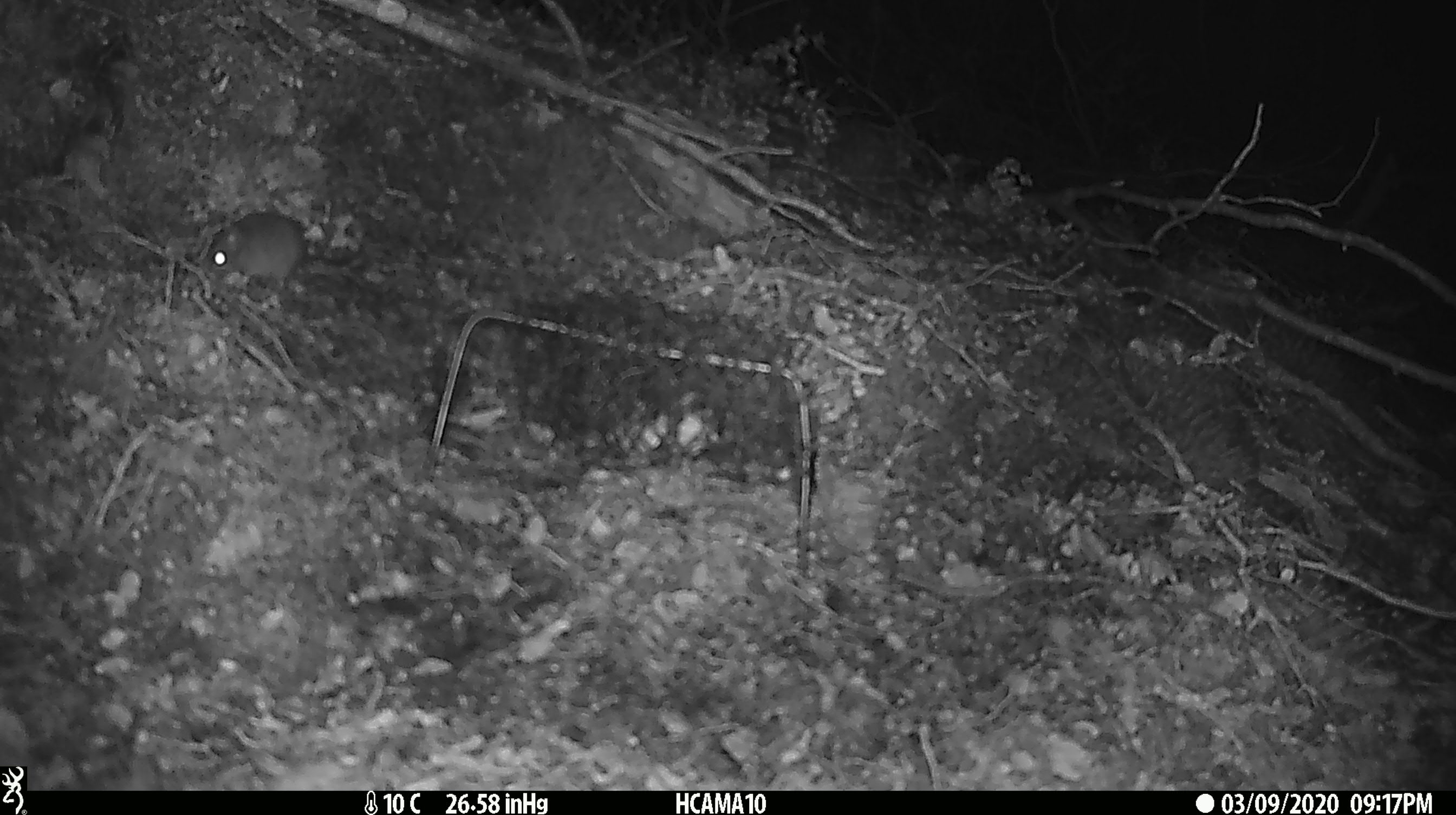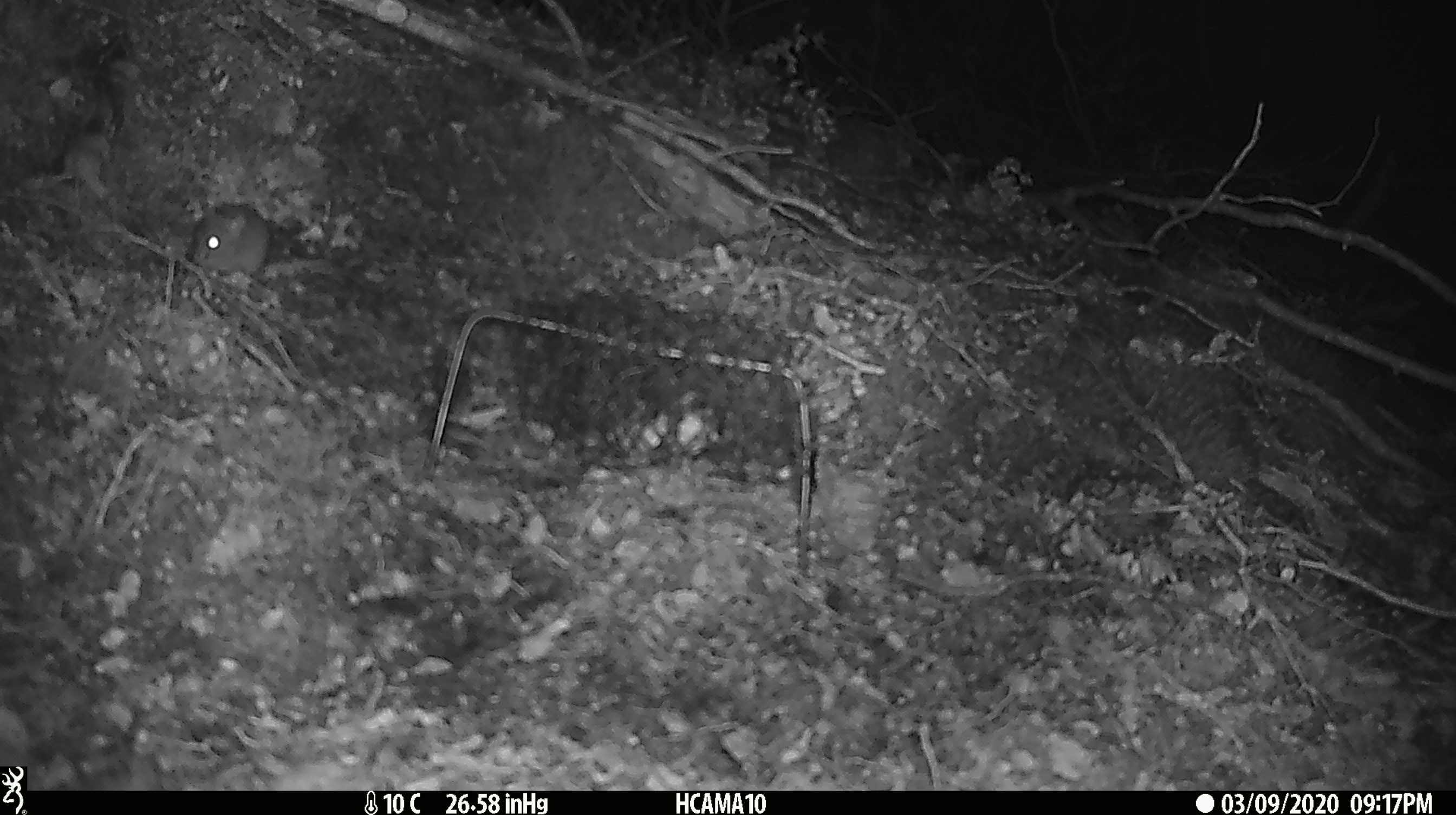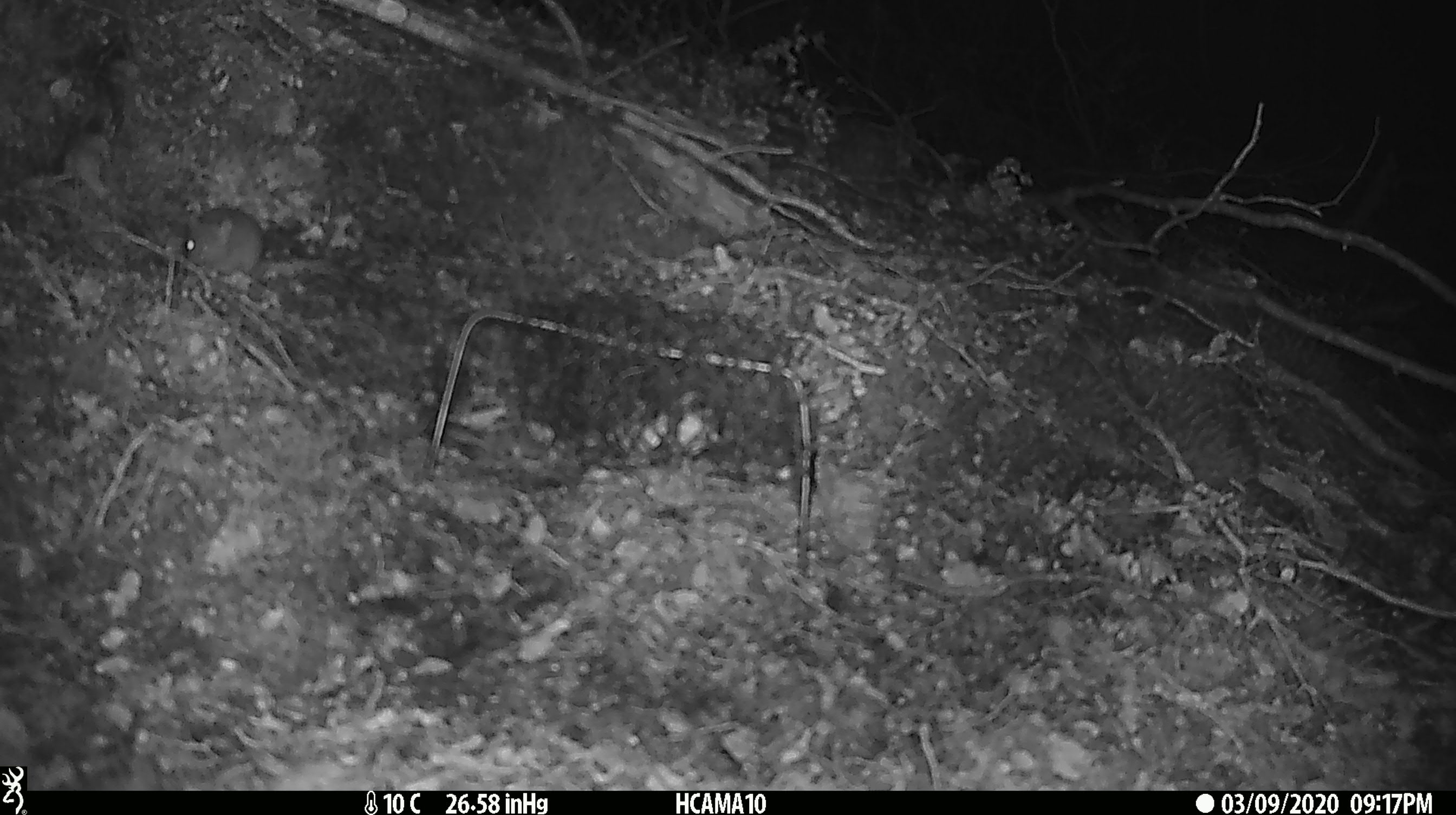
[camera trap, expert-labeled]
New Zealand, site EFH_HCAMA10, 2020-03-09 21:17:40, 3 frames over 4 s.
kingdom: Animalia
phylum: Chordata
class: Mammalia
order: Rodentia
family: Muridae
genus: Mus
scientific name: Mus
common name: mouse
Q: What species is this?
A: Mouse (Mus).